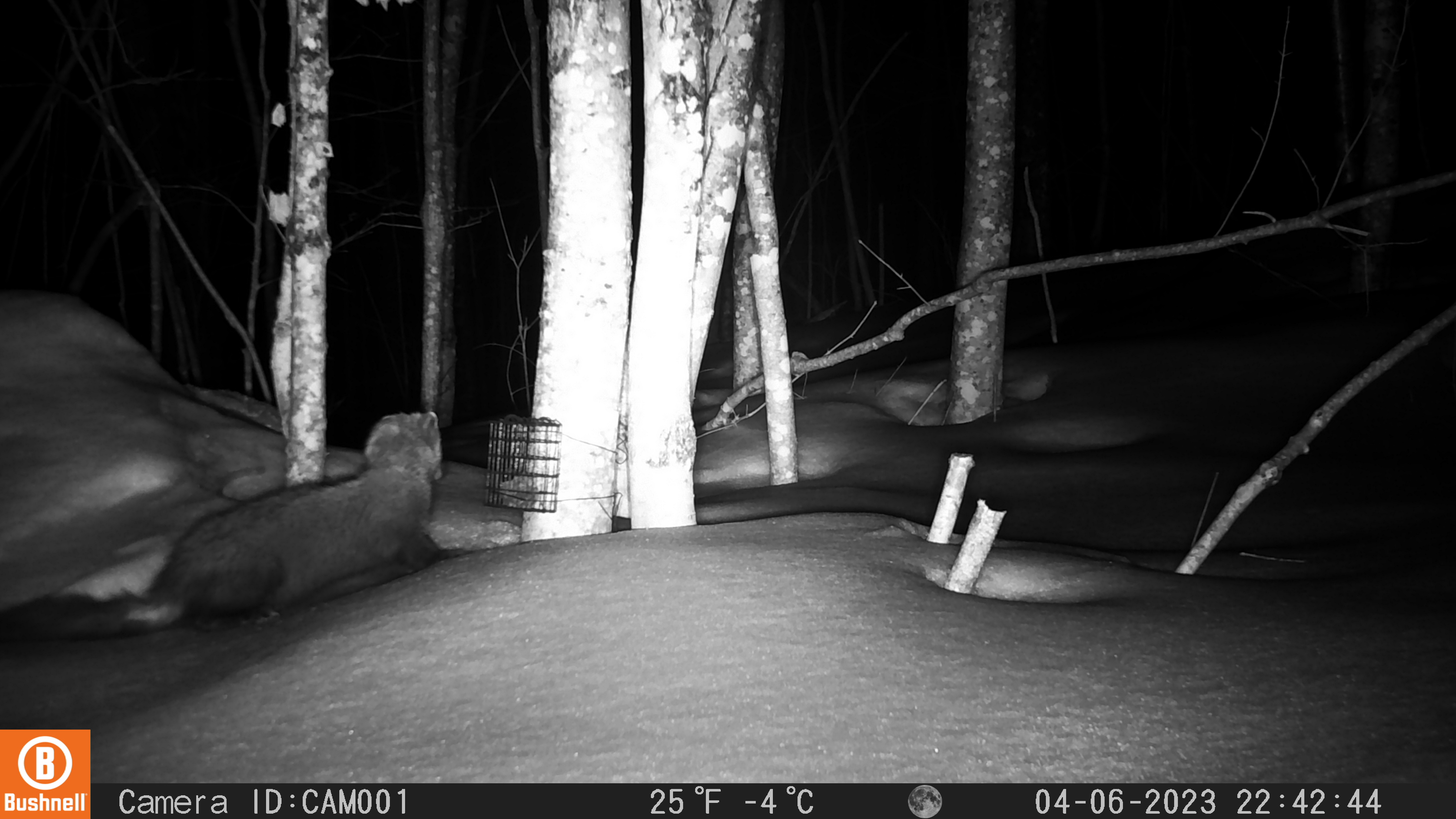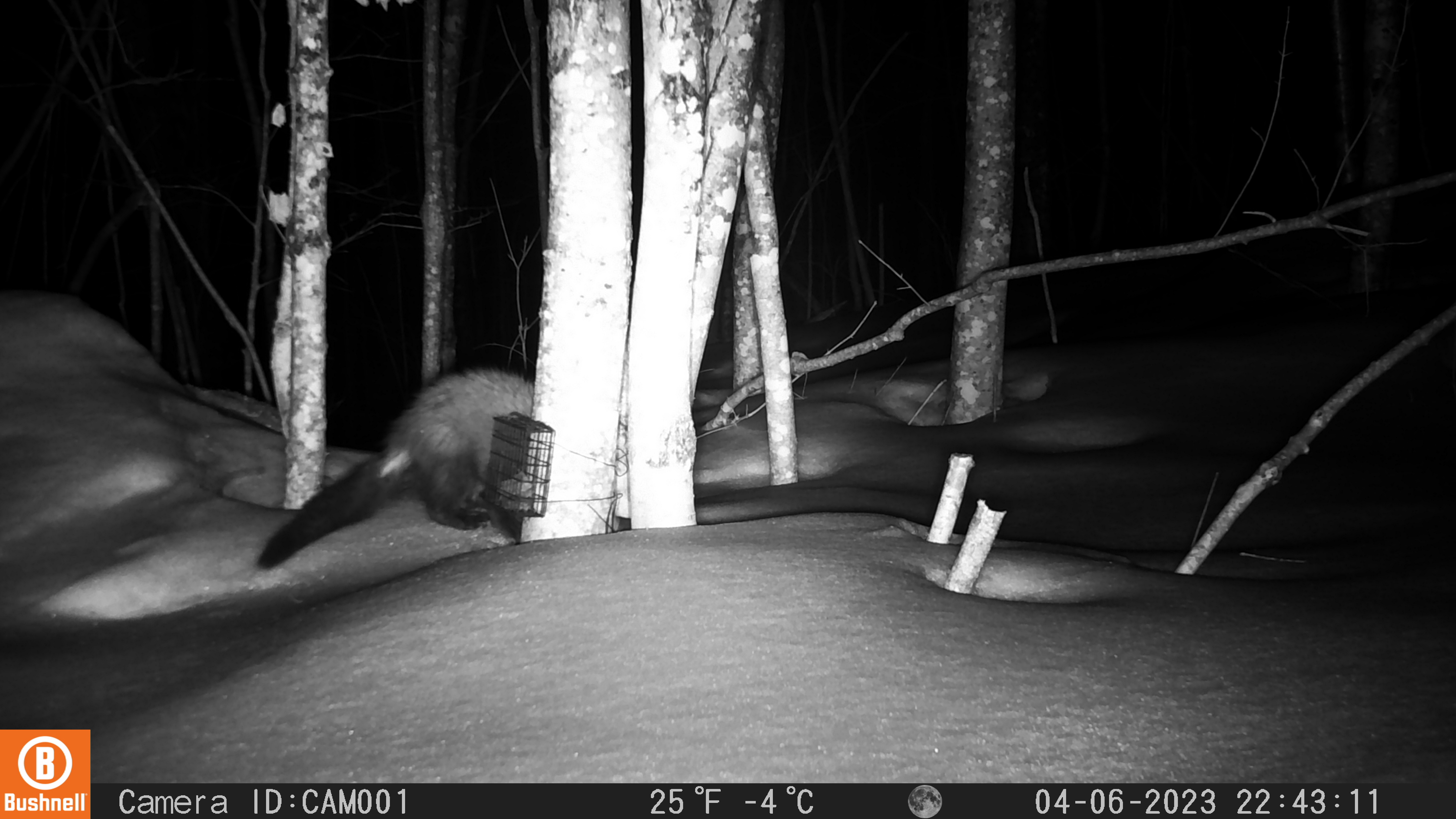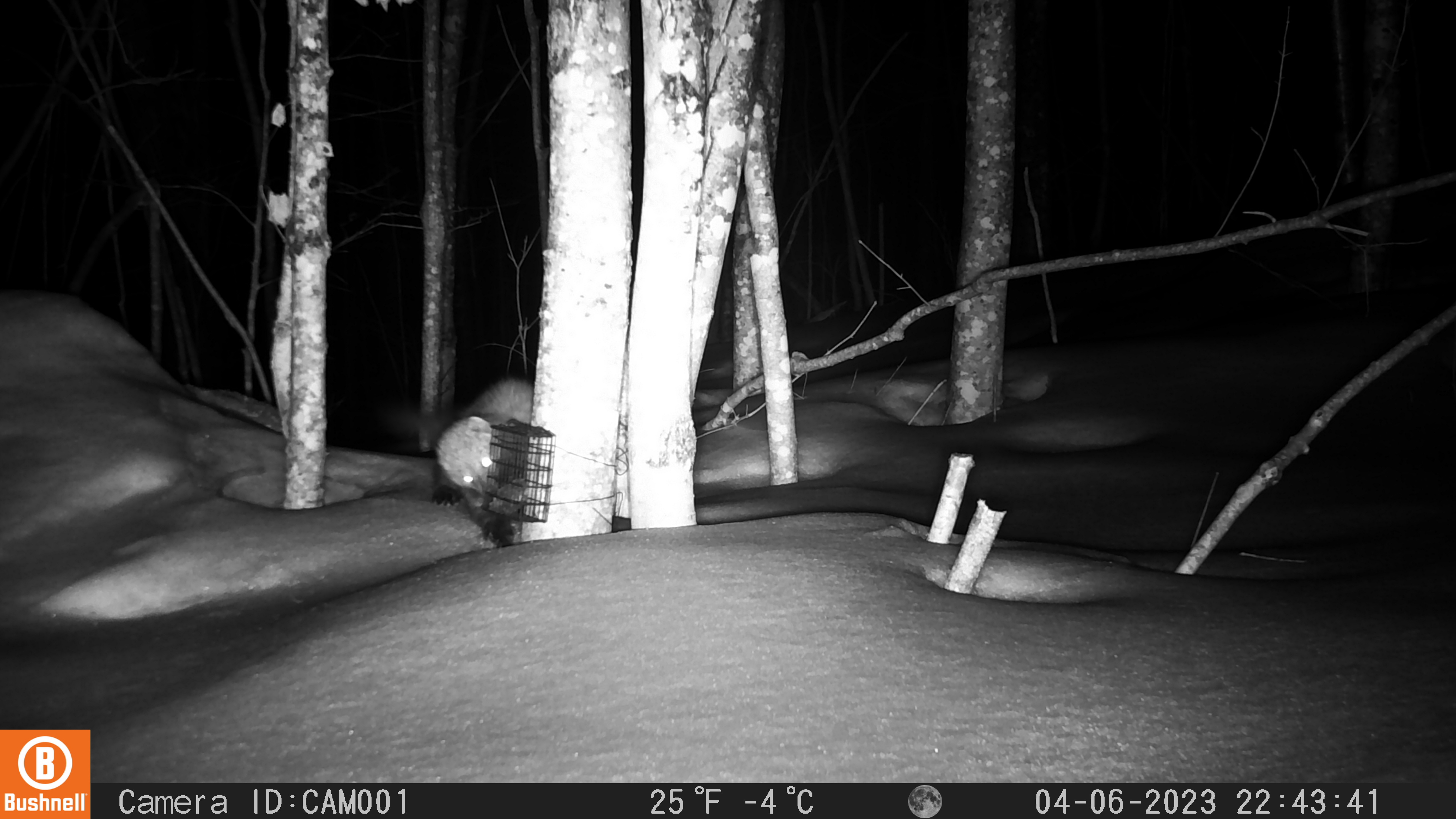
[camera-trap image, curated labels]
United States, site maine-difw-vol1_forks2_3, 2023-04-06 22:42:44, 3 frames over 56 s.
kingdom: Animalia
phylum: Chordata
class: Mammalia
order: Carnivora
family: Mustelidae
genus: Pekania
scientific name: Pekania pennanti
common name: fisher